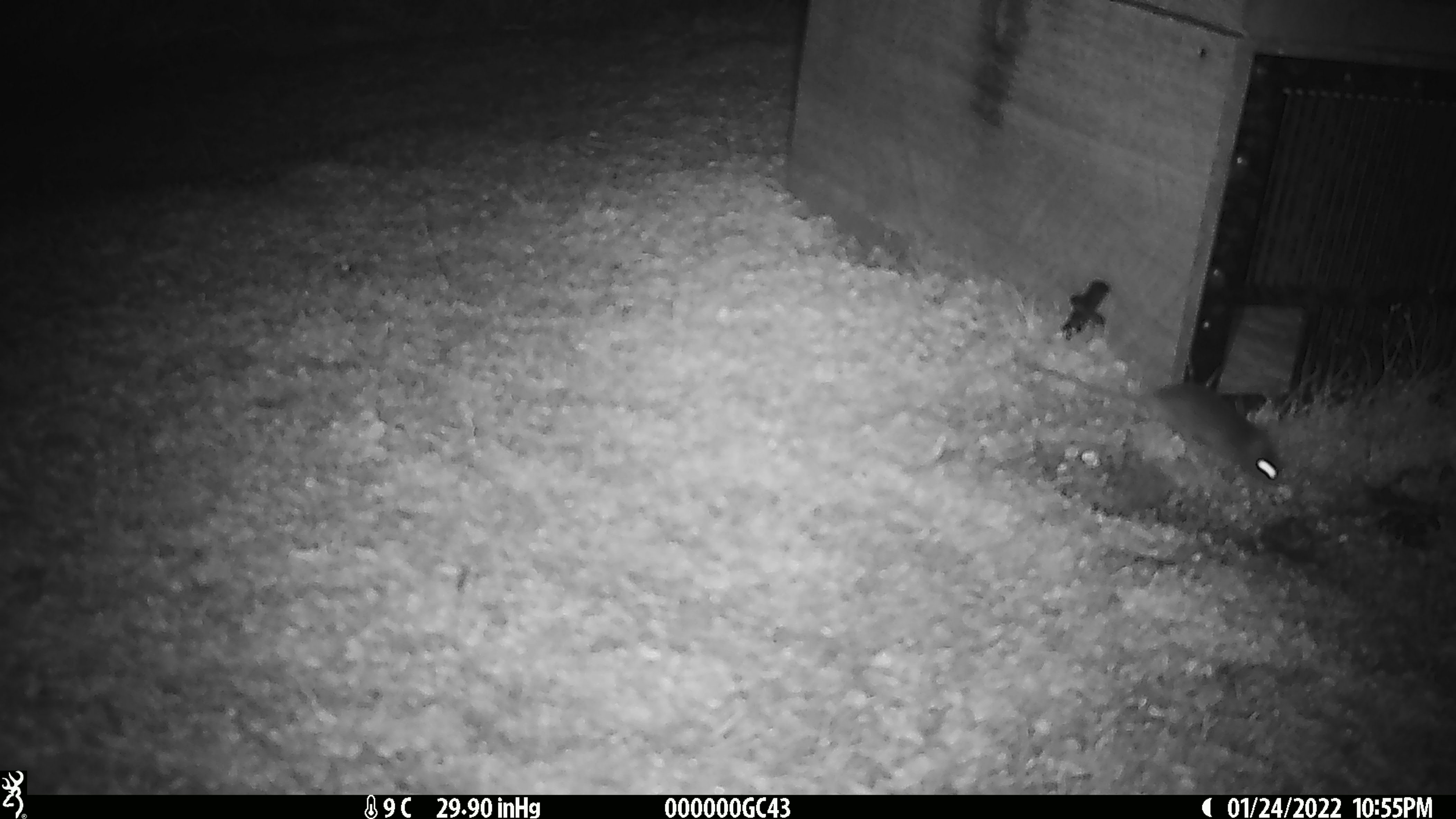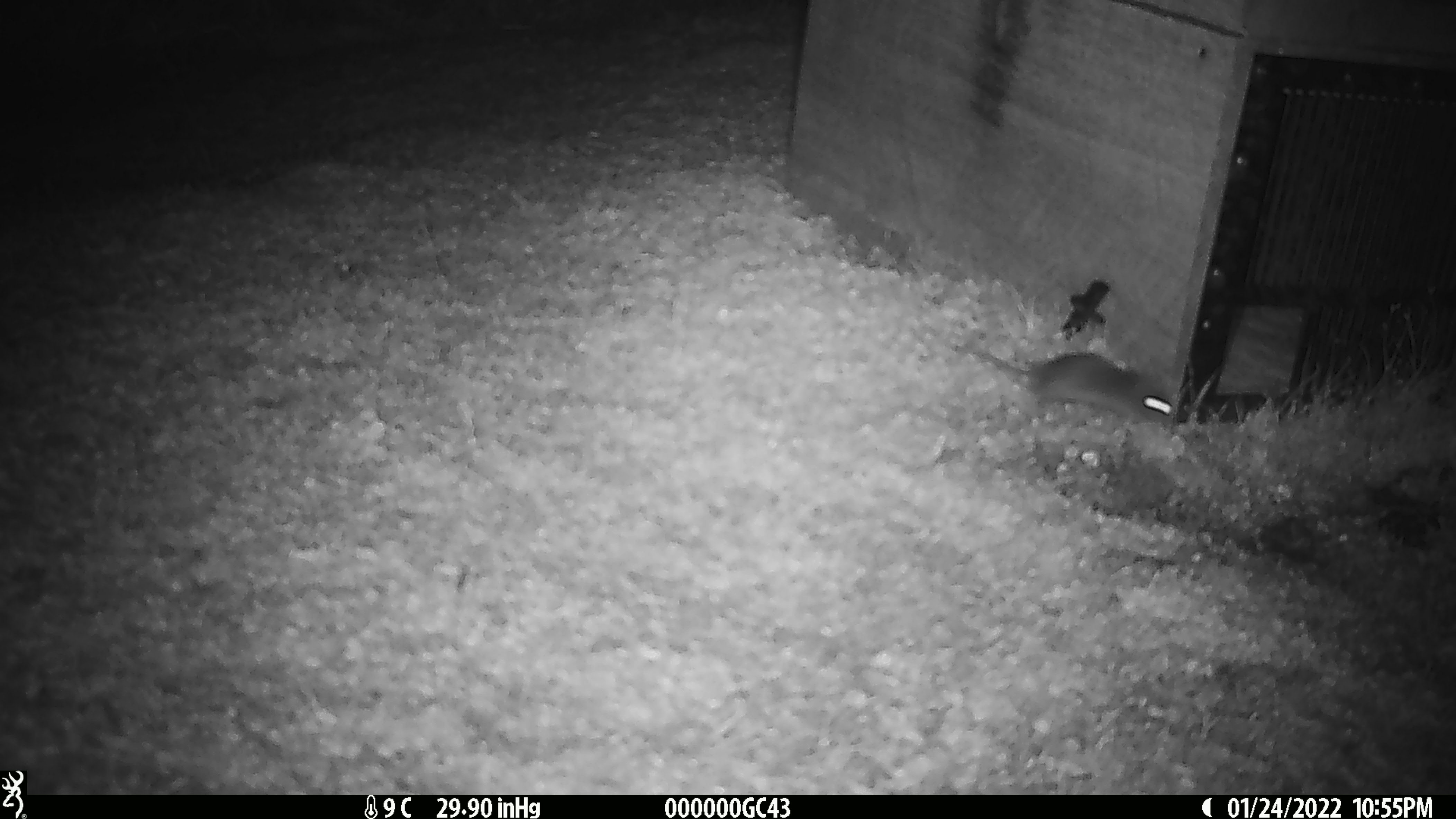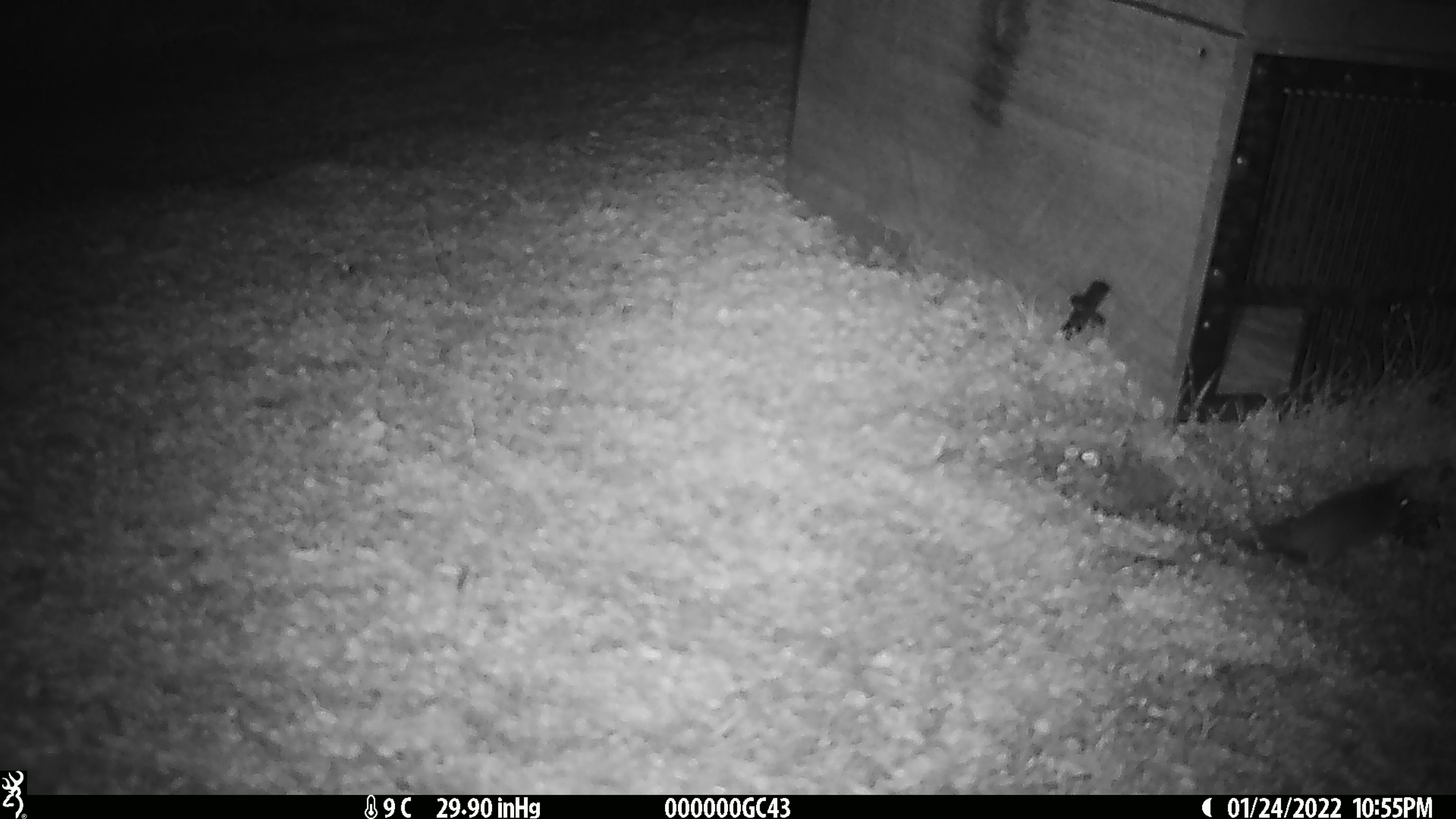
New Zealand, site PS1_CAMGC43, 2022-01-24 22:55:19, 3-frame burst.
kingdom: Animalia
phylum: Chordata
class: Mammalia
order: Rodentia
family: Muridae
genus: Mus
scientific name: Mus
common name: mouse